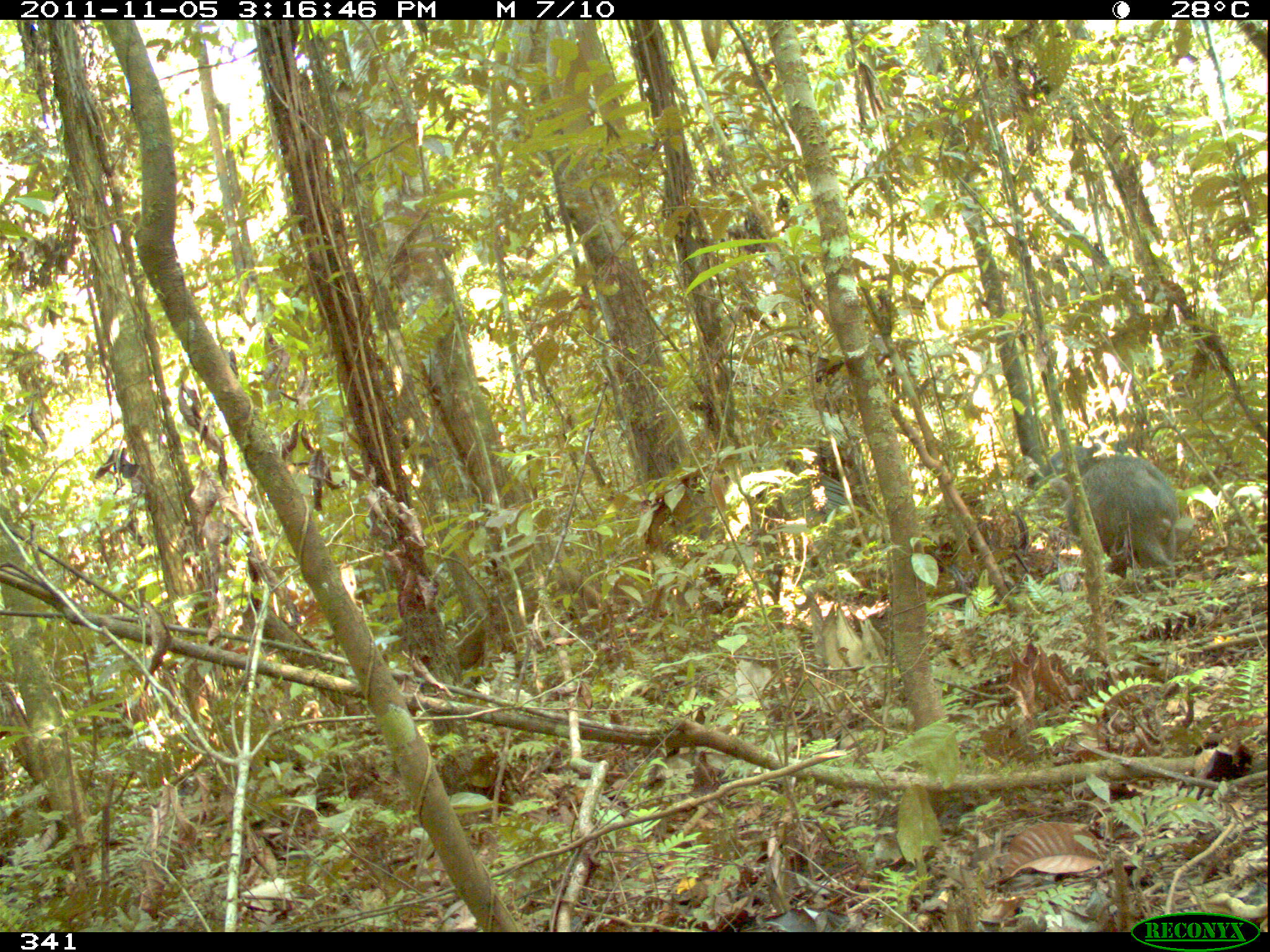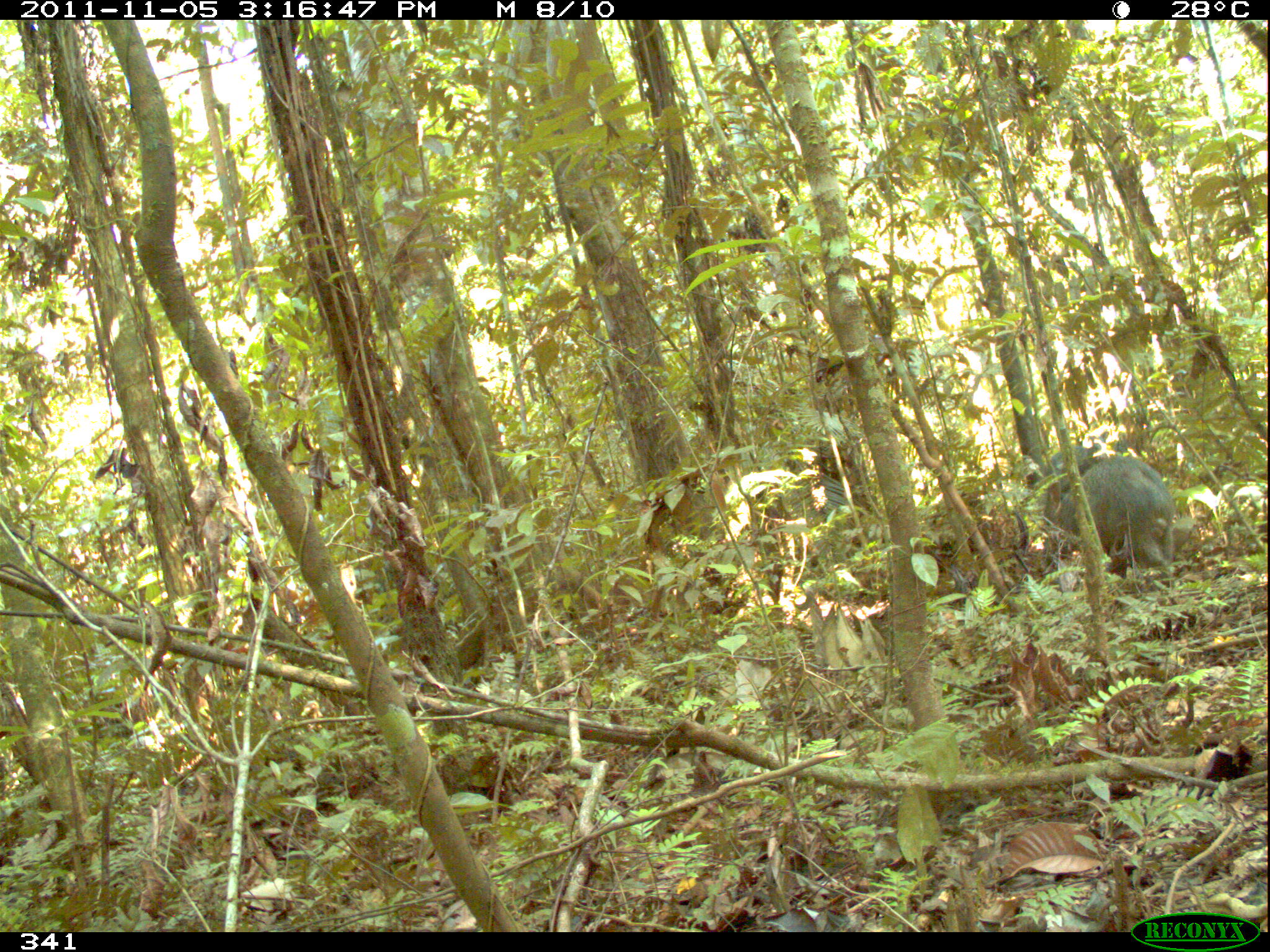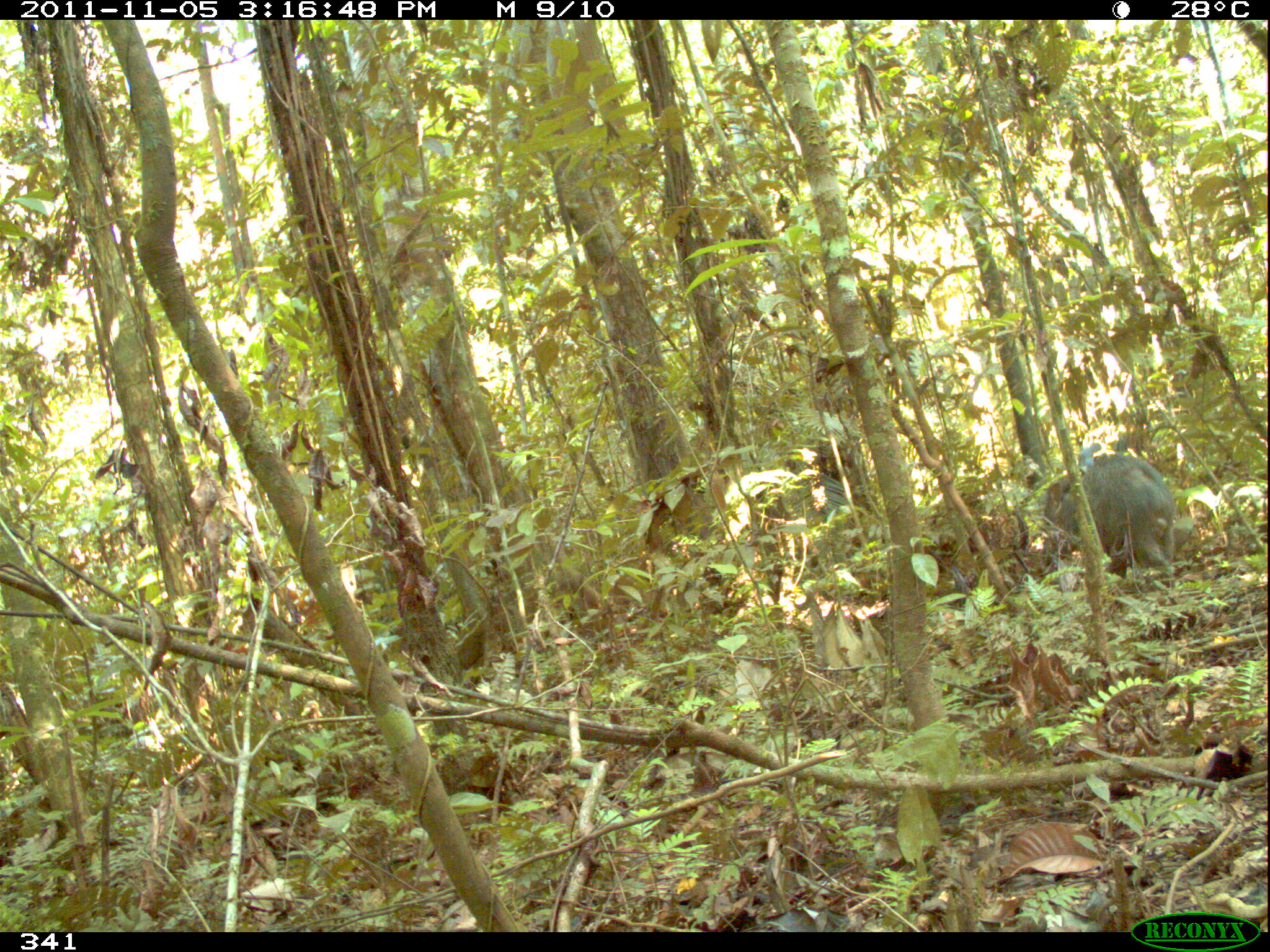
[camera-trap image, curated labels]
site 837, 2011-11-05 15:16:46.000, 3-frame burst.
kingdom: Animalia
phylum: Chordata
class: Mammalia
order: Artiodactyla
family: Tayassuidae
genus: Pecari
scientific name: Pecari tajacu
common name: collared peccary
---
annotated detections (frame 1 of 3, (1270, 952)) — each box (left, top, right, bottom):
pecari tajacu: (1048, 455, 1180, 588); (1038, 443, 1095, 477)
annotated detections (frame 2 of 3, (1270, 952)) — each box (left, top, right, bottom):
pecari tajacu: (1041, 454, 1176, 583); (1024, 444, 1108, 502)